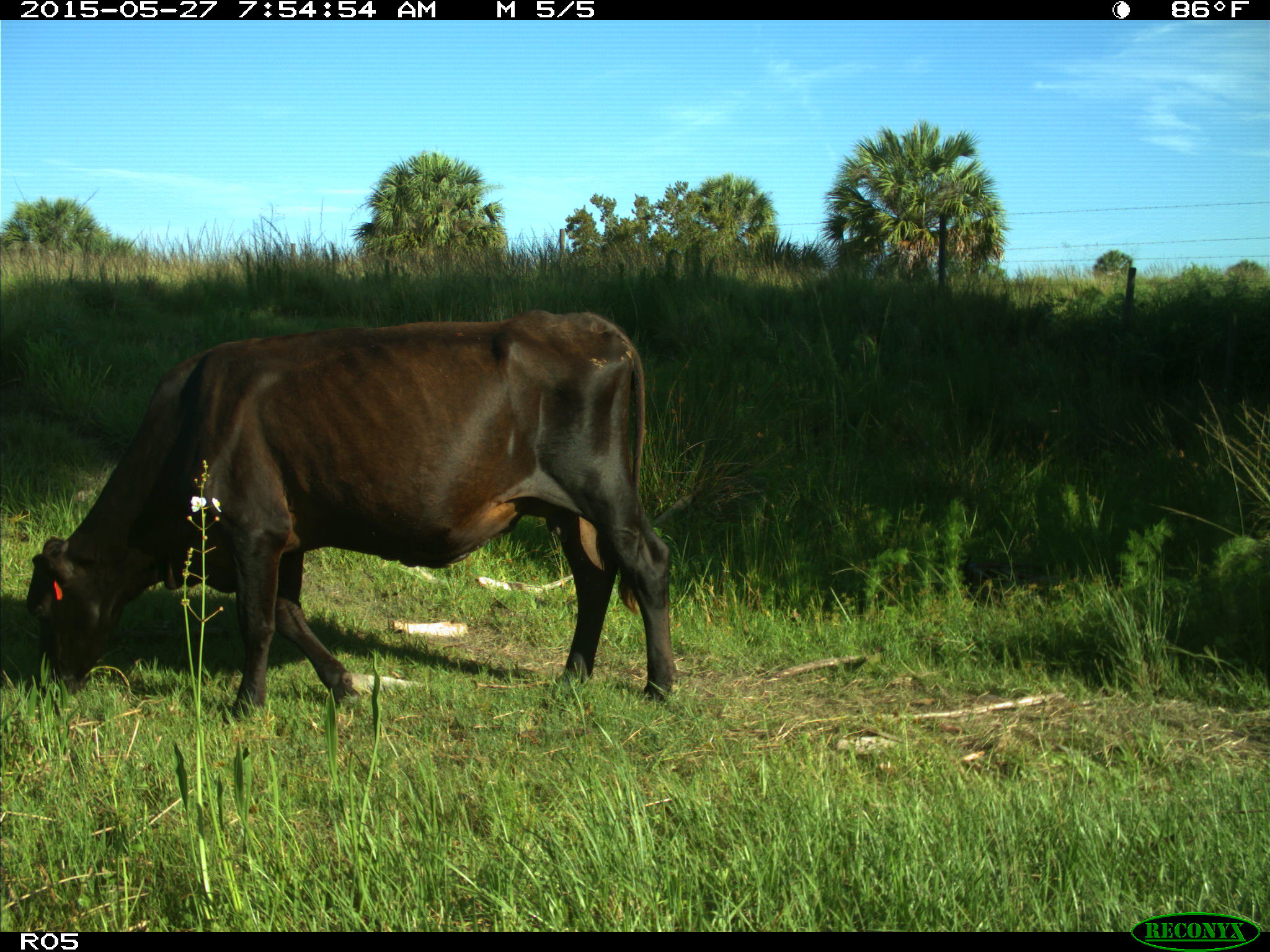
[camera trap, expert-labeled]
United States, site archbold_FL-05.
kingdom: Animalia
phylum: Chordata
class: Mammalia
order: Artiodactyla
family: Bovidae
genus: Bos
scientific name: Bos taurus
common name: domestic cow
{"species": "Bos taurus (domestic cow)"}